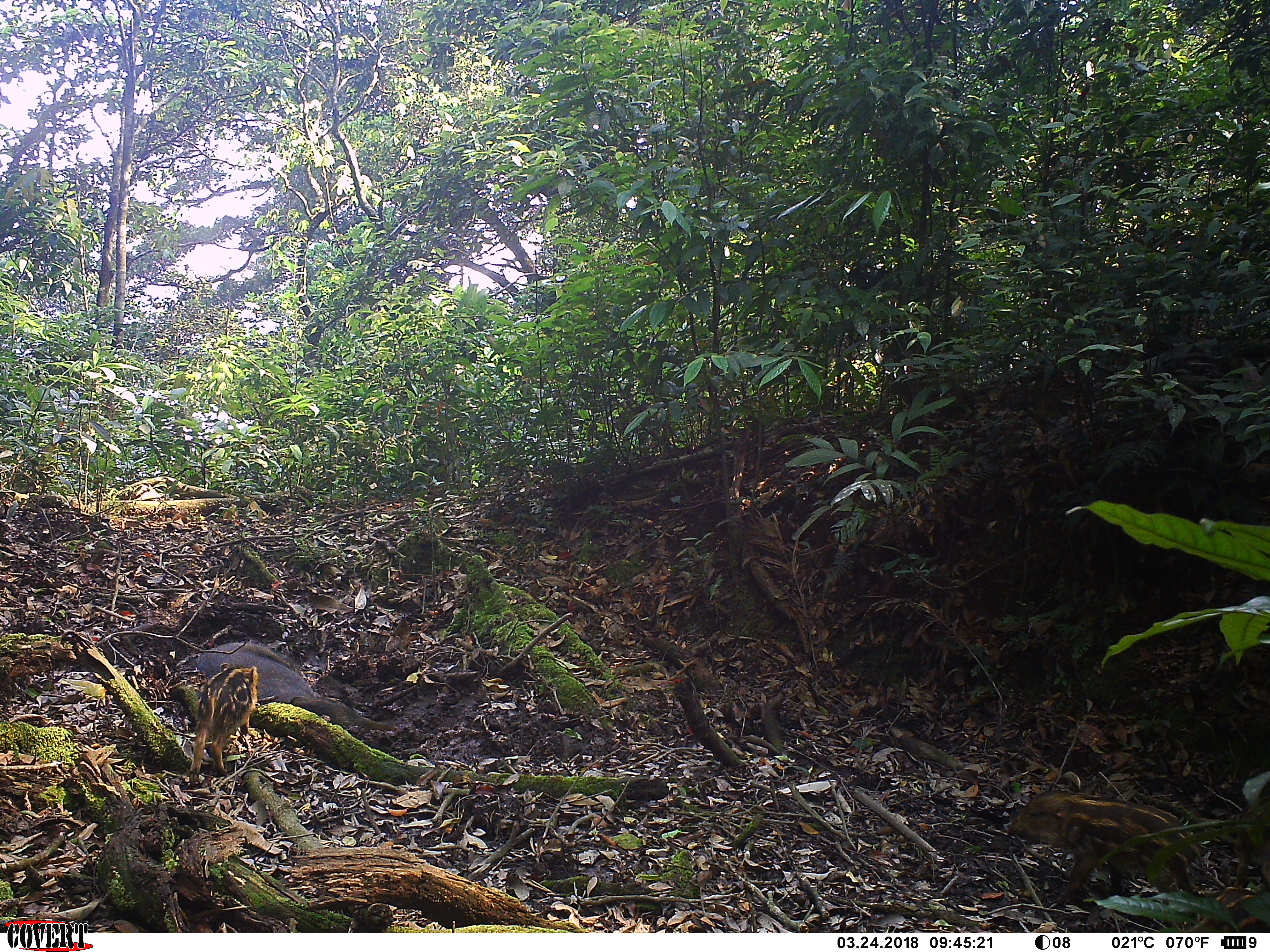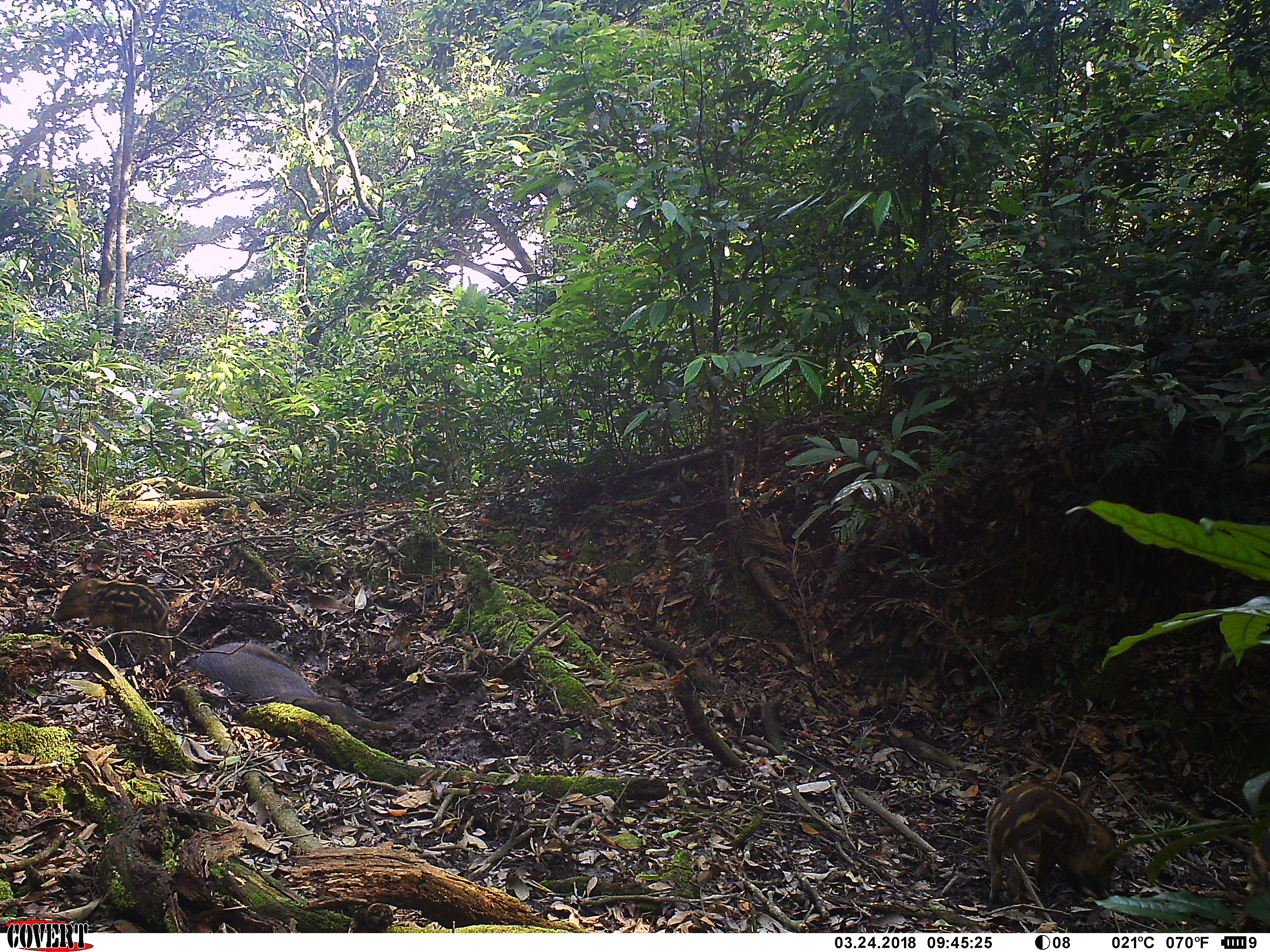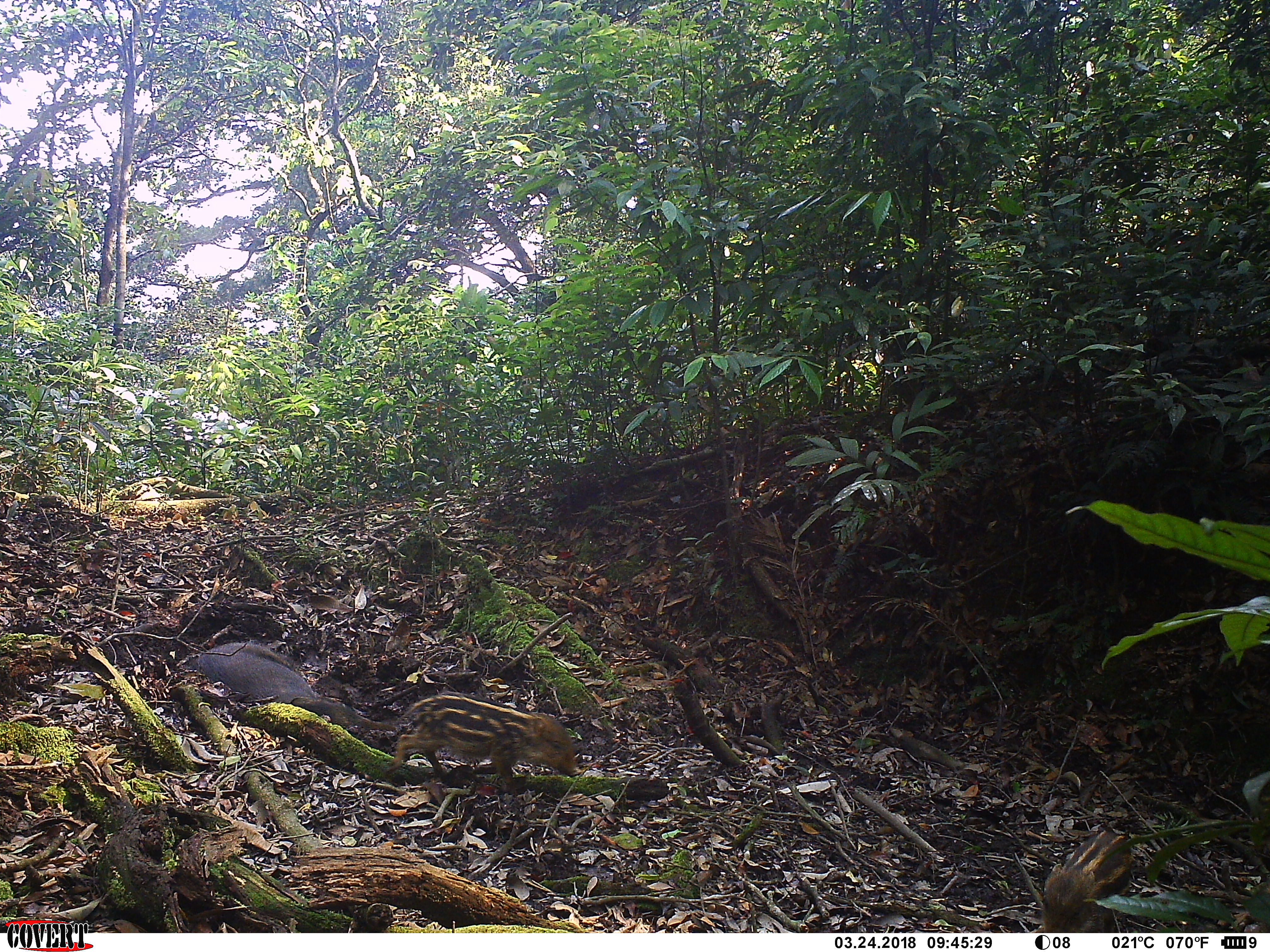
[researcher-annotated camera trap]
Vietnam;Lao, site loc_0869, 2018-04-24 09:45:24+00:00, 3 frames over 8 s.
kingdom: Animalia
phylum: Chordata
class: Mammalia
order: Artiodactyla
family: Suidae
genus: Sus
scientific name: Sus scrofa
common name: eurasian wild pig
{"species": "eurasian wild pig (Sus scrofa)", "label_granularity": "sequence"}